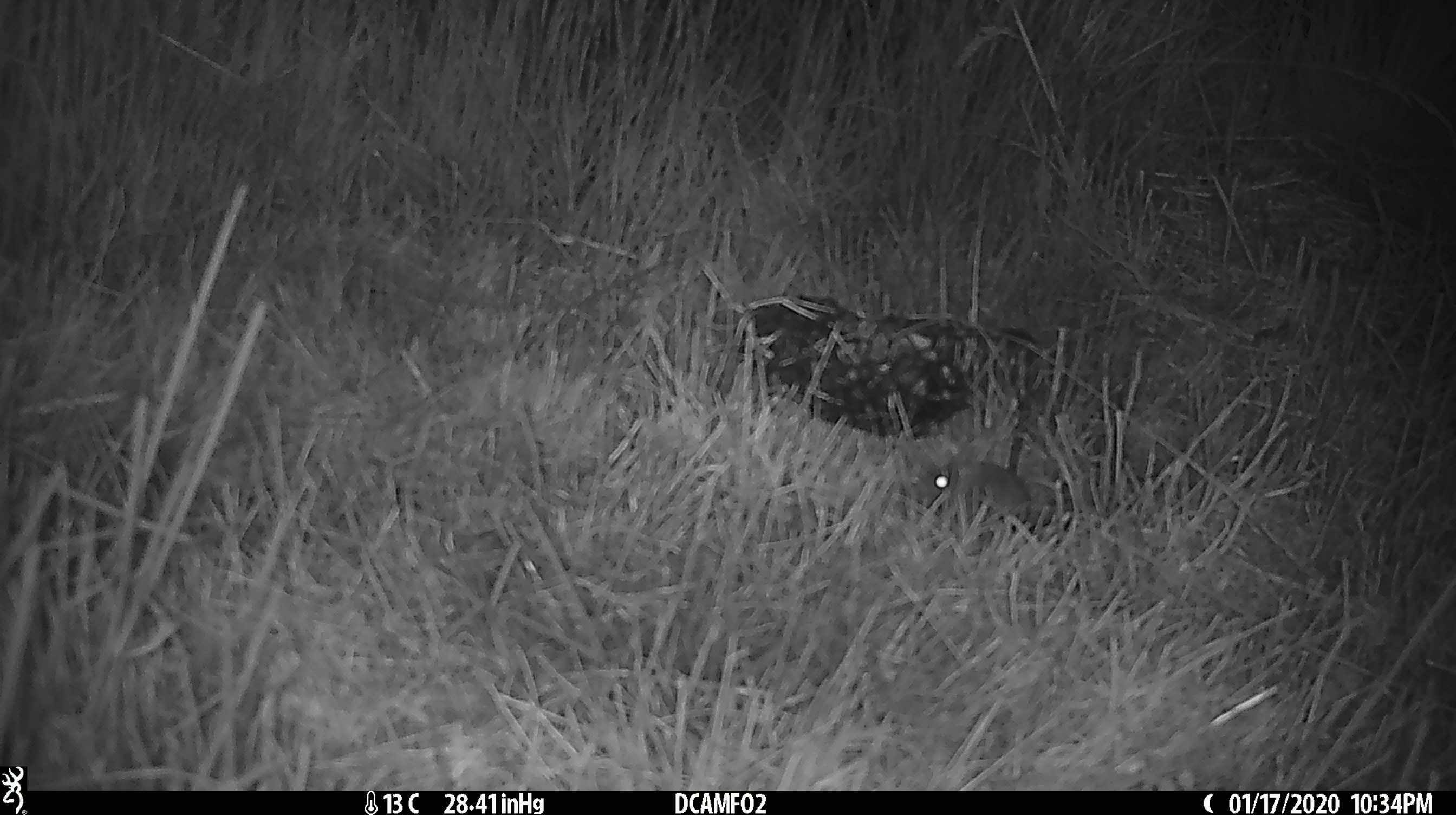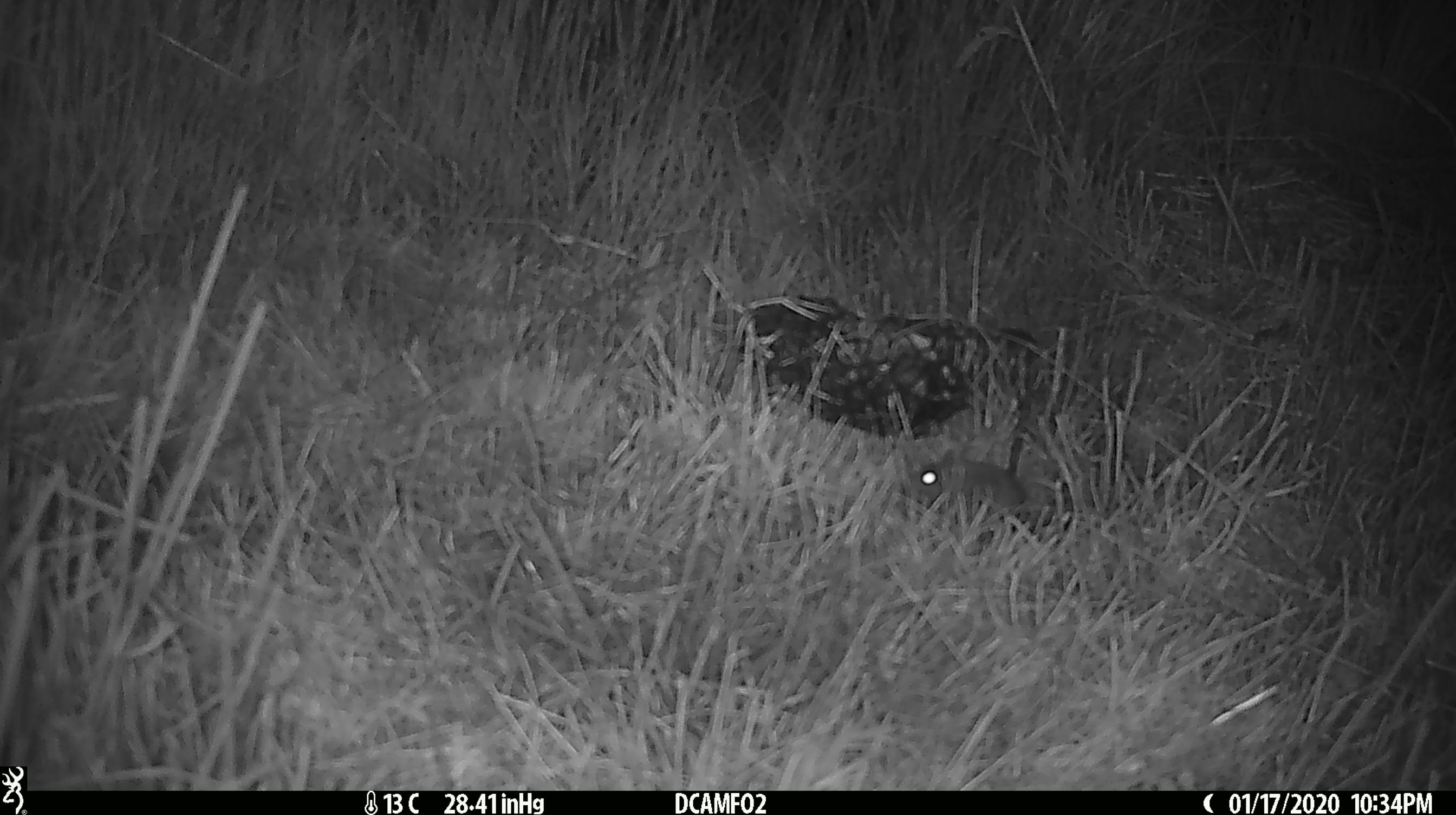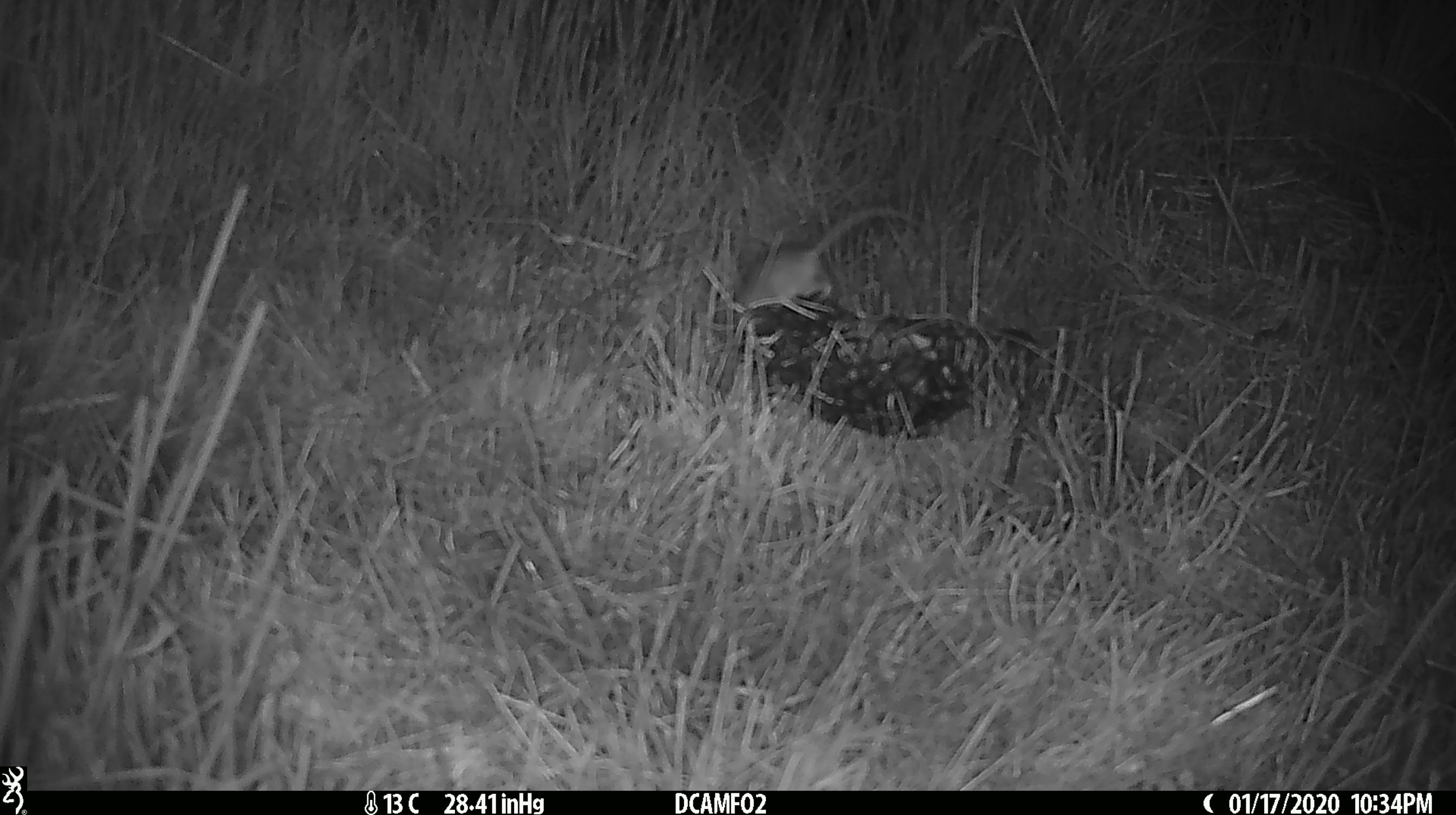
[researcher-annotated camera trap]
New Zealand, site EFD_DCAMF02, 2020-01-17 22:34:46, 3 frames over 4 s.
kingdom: Animalia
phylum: Chordata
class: Mammalia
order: Rodentia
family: Muridae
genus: Mus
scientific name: Mus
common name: mouse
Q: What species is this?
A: Mouse (Mus).